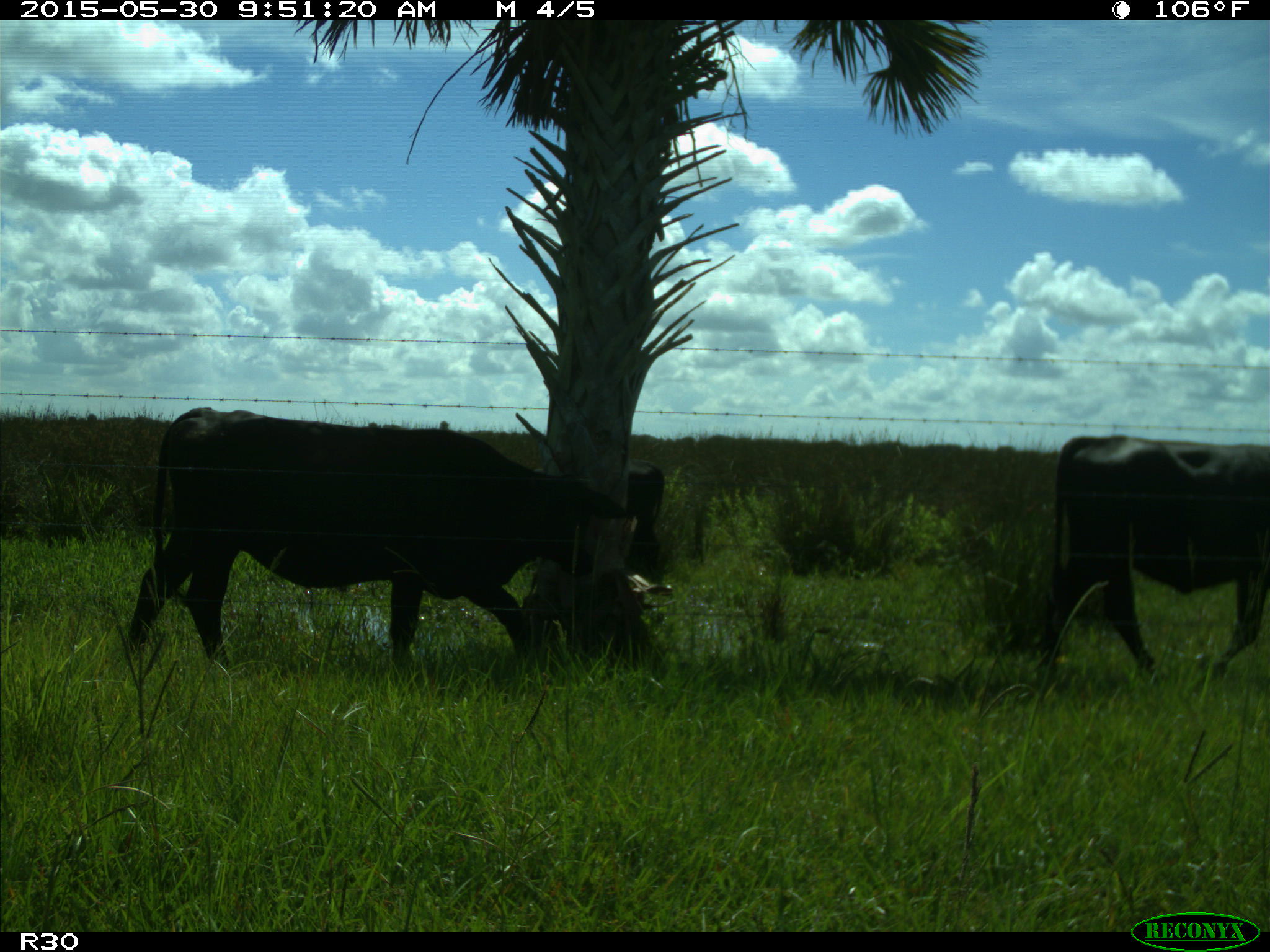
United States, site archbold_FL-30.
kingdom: Animalia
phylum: Chordata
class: Mammalia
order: Artiodactyla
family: Bovidae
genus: Bos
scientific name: Bos taurus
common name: domestic cow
Bos taurus (domestic cow).